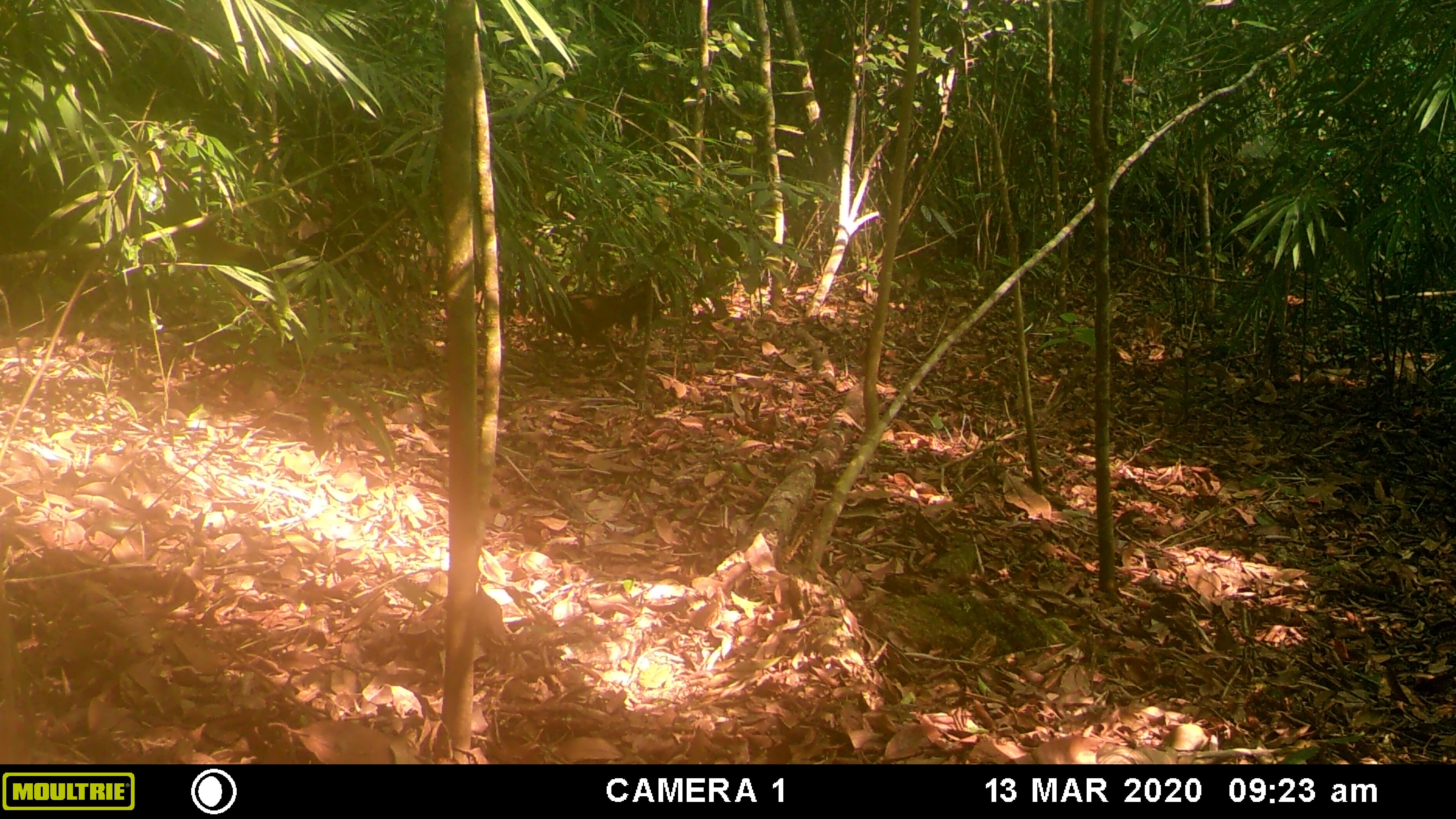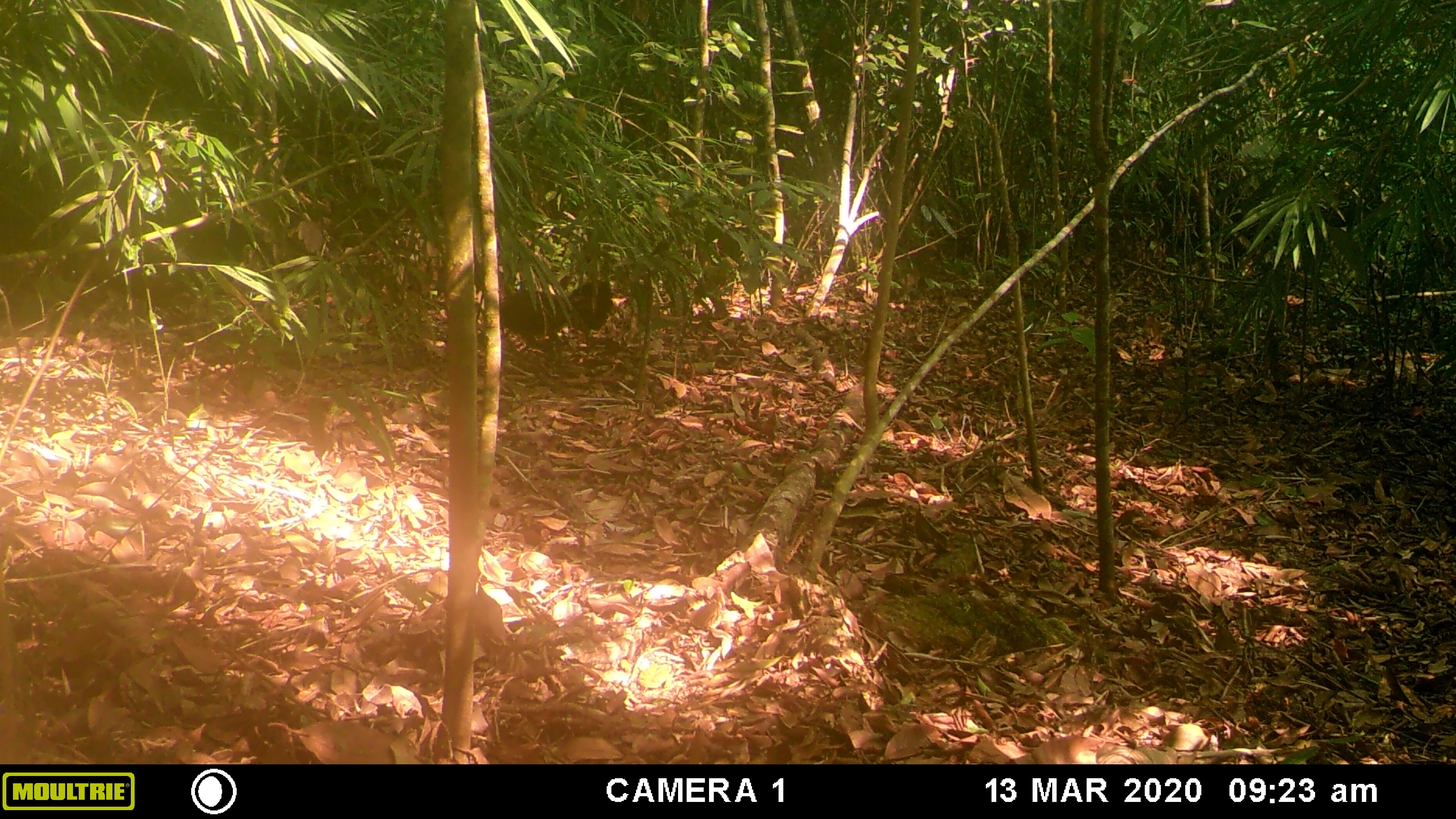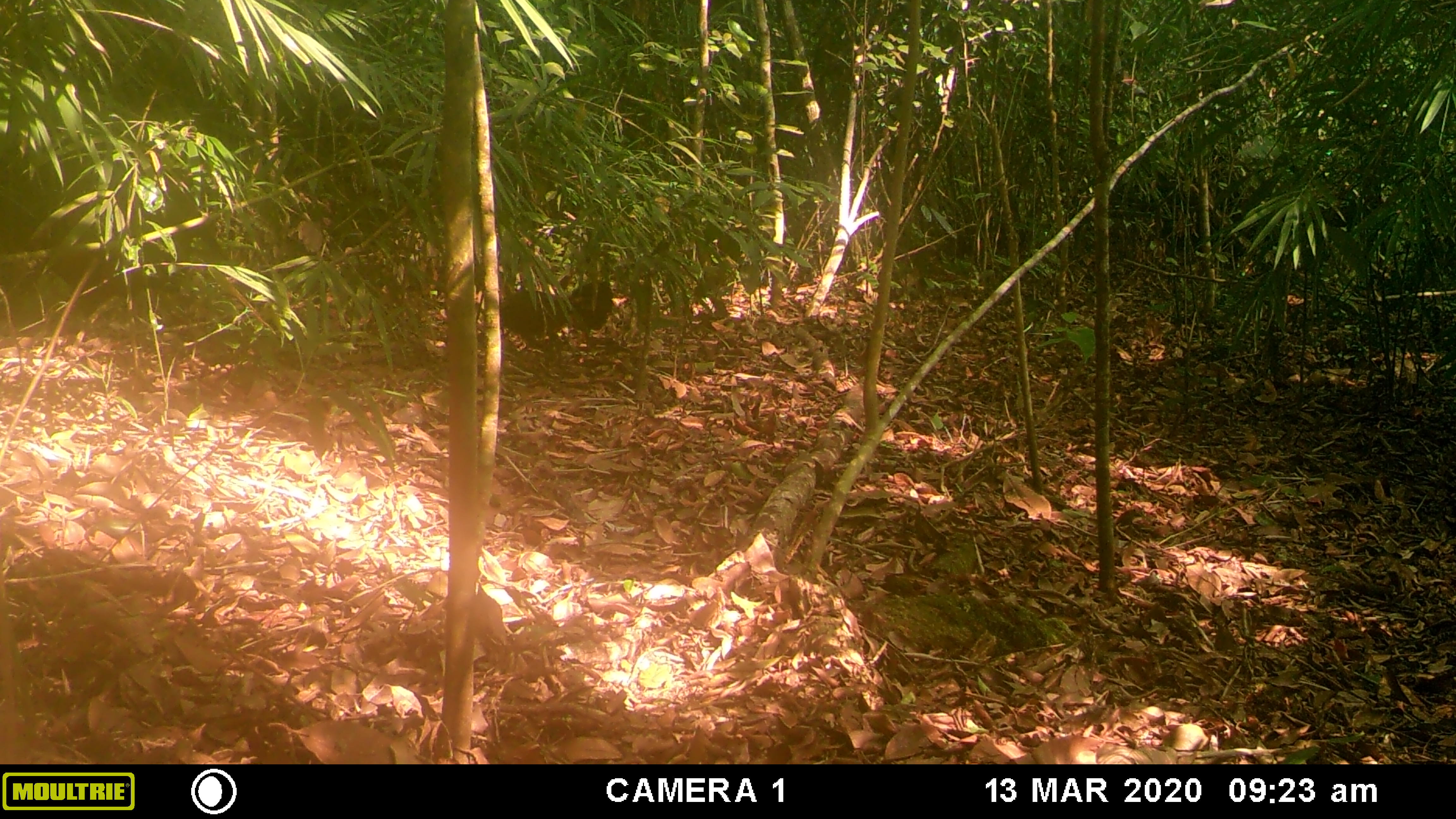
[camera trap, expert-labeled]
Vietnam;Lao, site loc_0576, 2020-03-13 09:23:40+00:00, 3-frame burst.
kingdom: Animalia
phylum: Chordata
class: Aves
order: Galliformes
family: Phasianidae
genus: Gallus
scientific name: Gallus gallus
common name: red junglefowl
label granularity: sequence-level